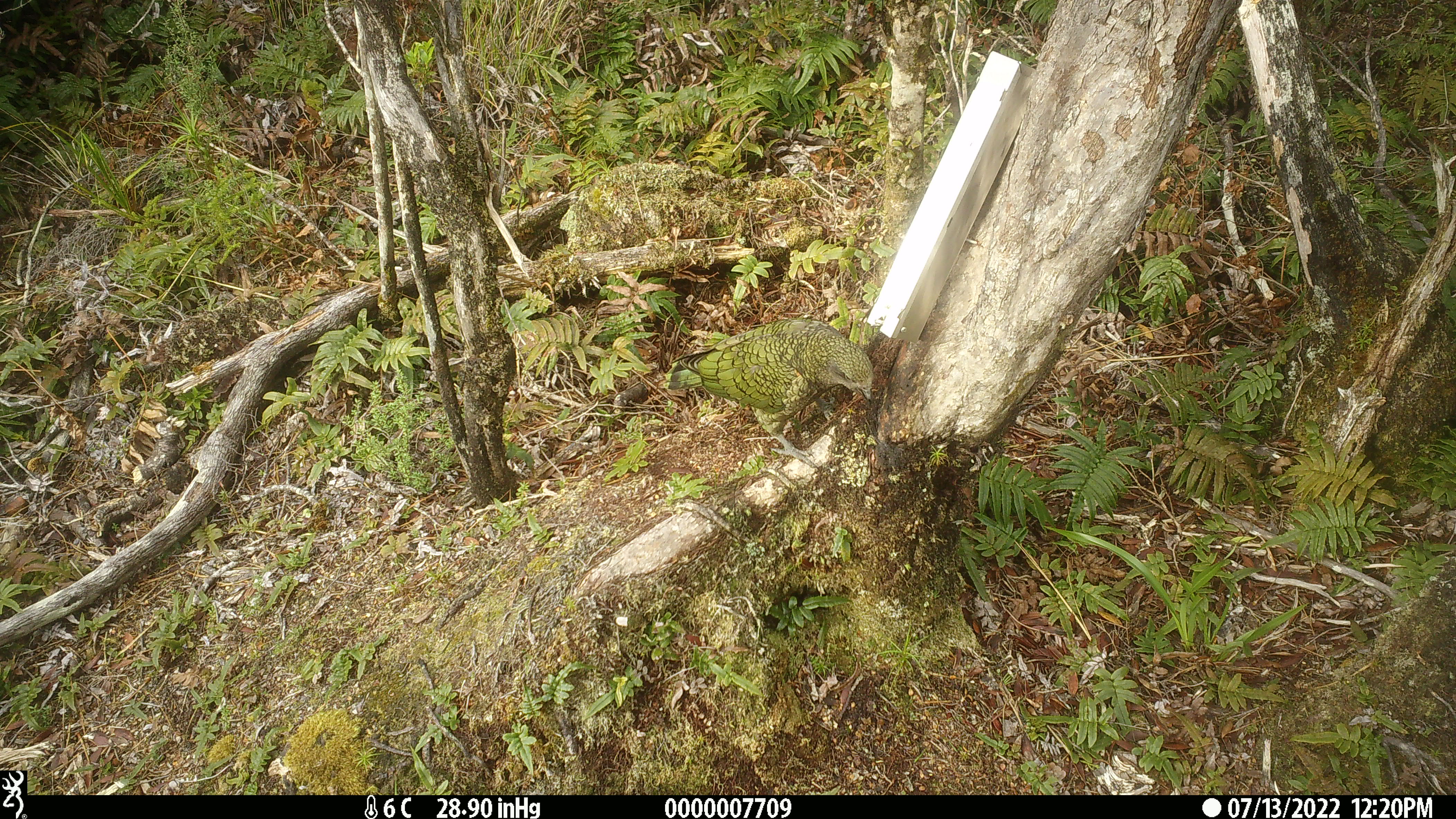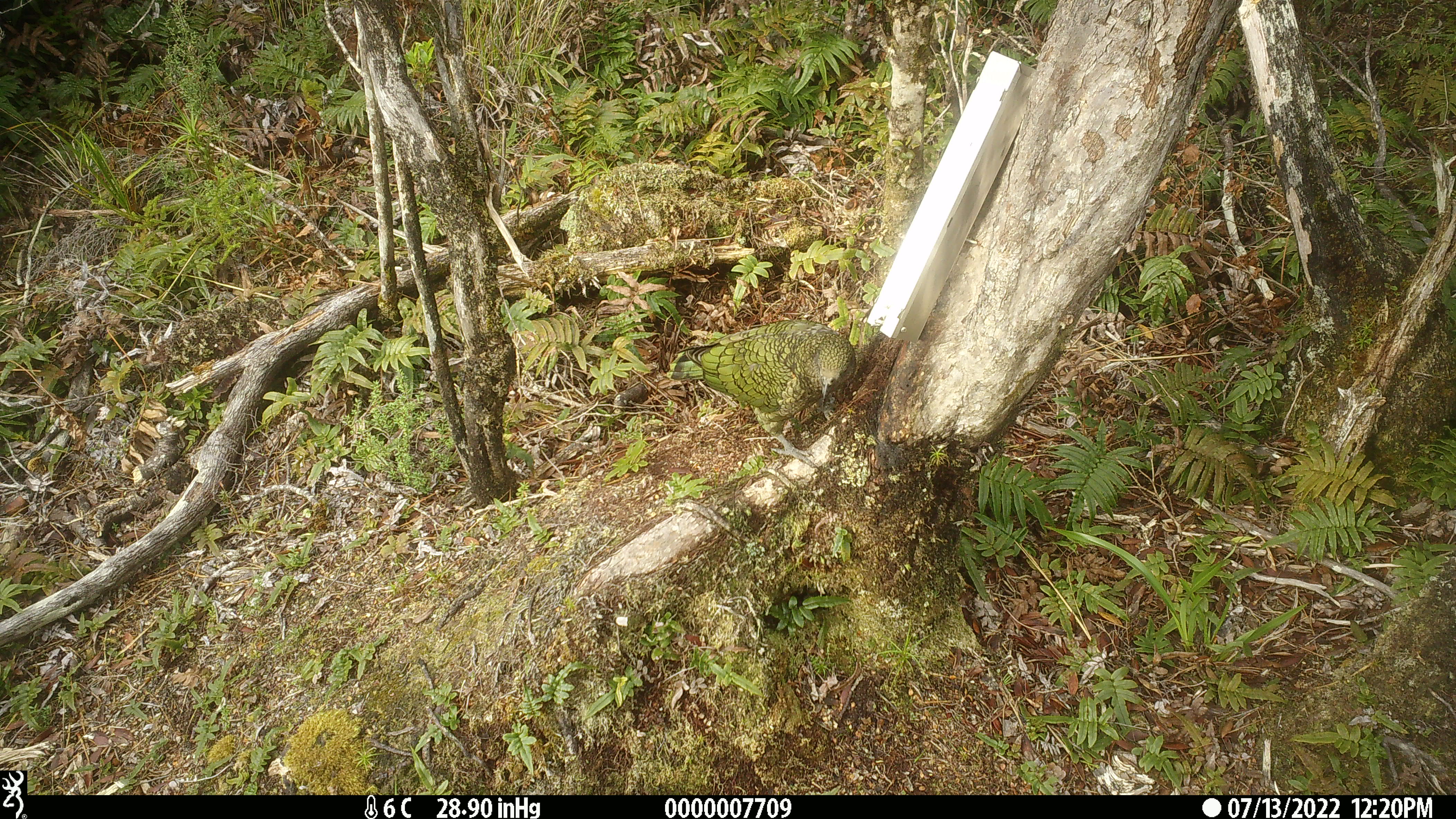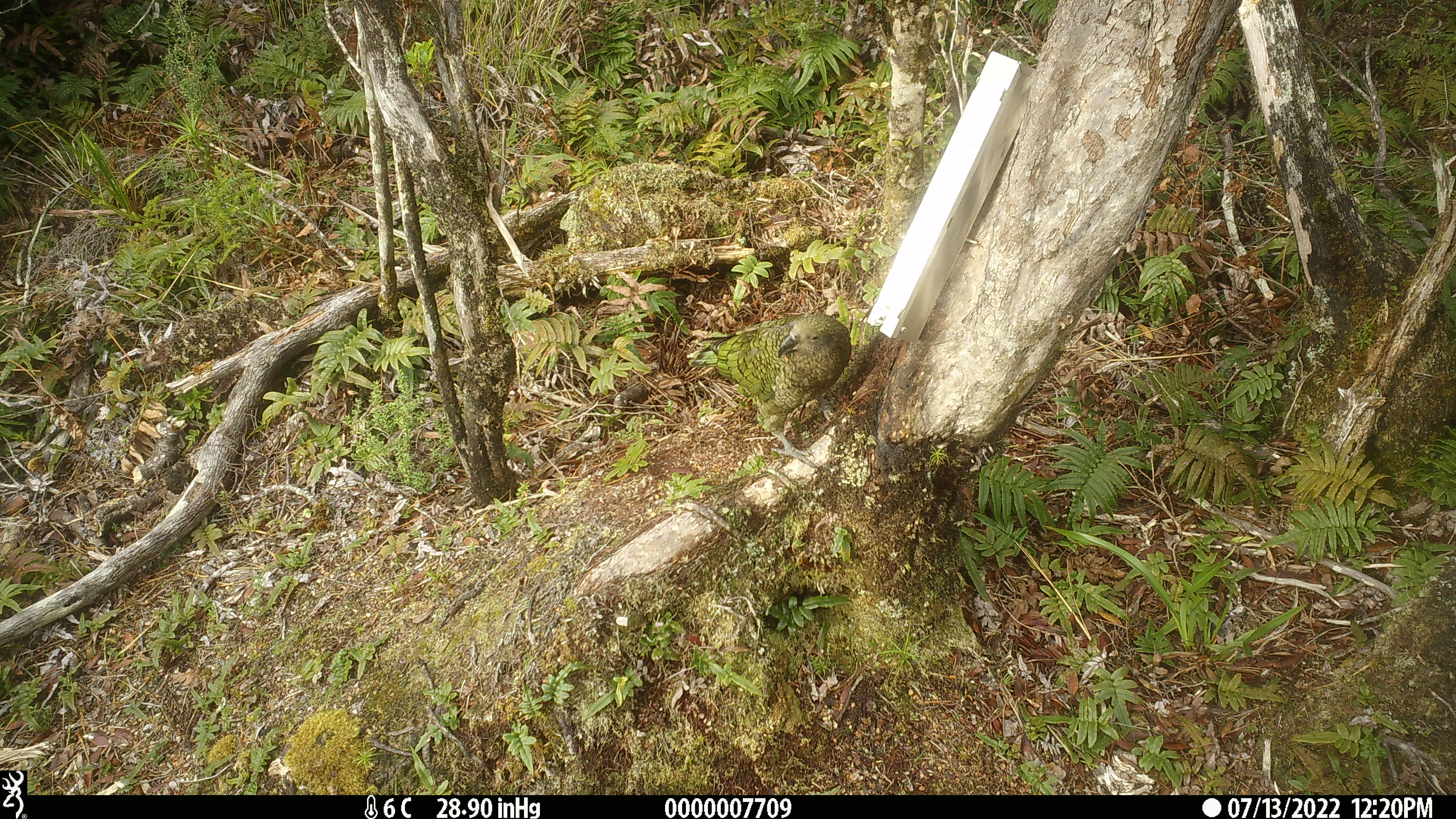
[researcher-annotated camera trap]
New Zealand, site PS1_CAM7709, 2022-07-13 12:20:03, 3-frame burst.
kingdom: Animalia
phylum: Chordata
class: Aves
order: Psittaciformes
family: Strigopidae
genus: Nestor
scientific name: Nestor notabilis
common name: kea